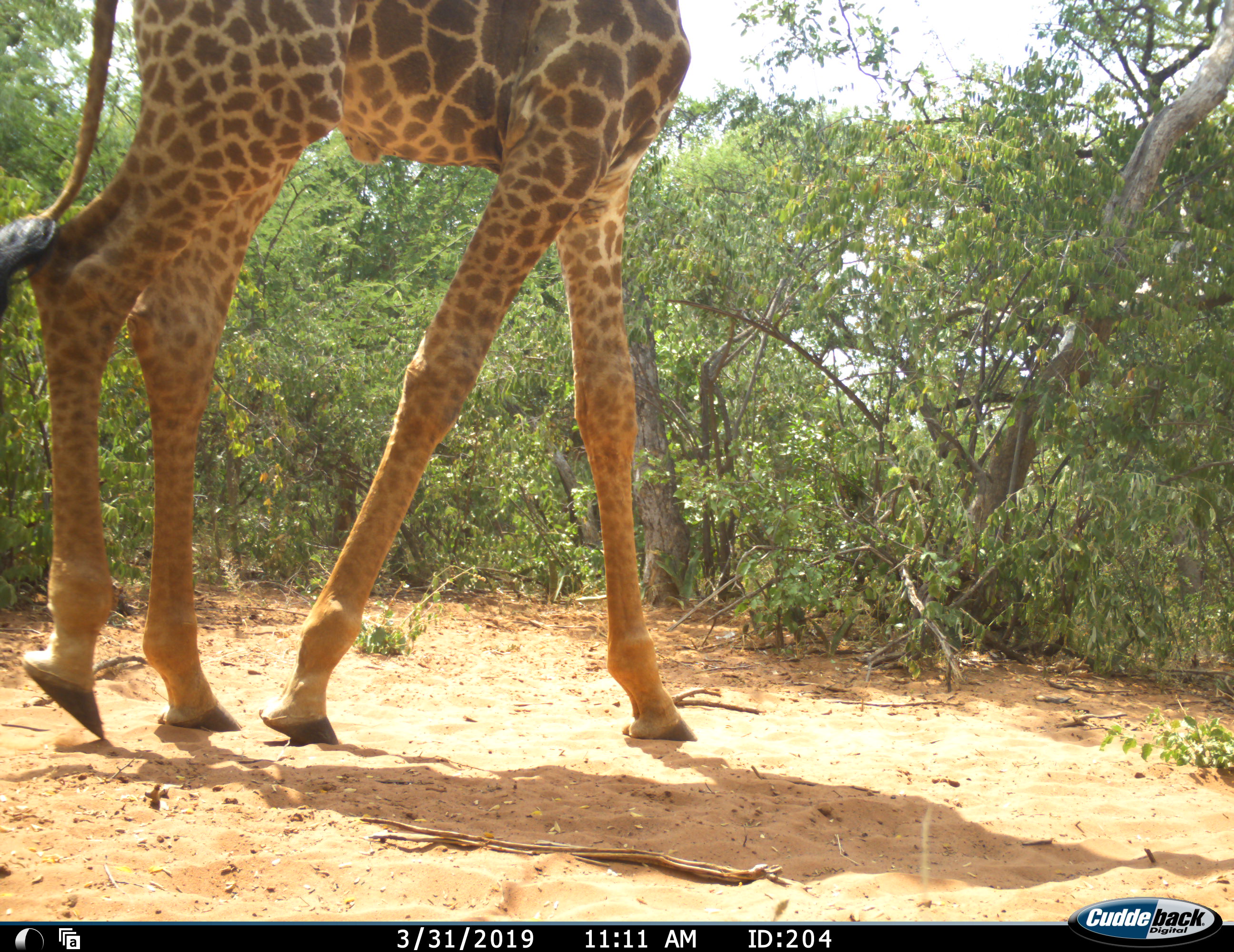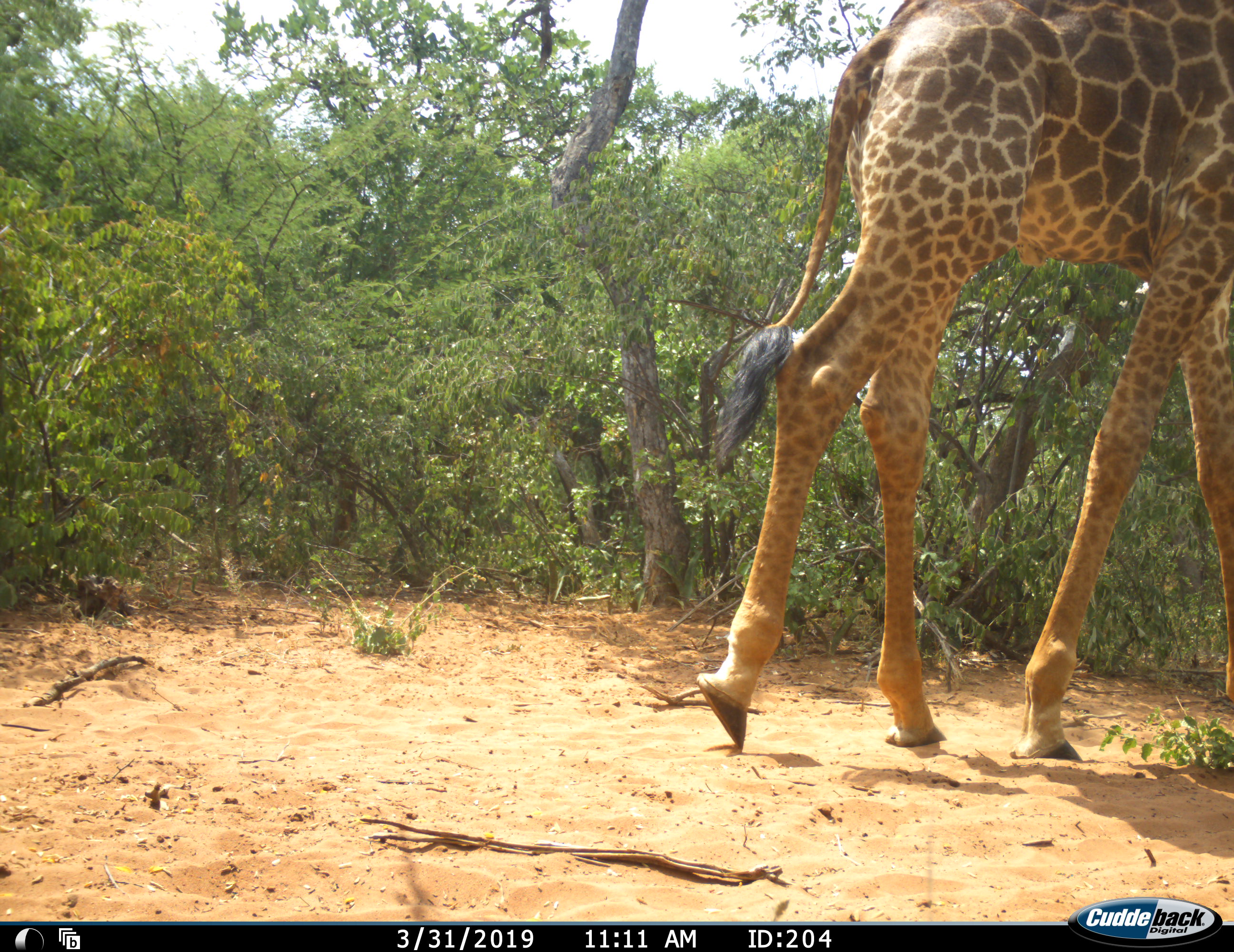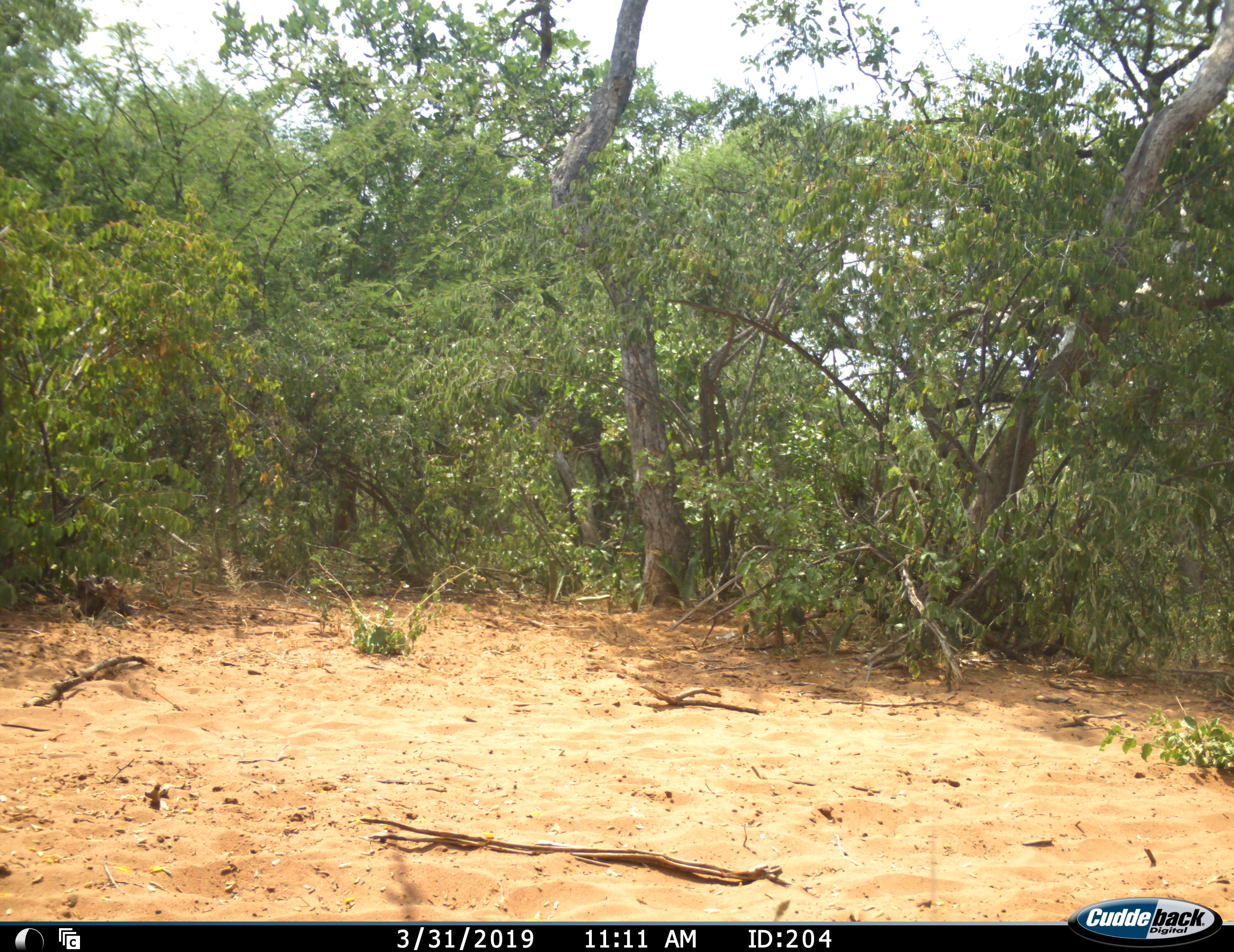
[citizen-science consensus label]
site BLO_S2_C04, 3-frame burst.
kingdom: Animalia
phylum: Chordata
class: Mammalia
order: Artiodactyla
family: Giraffidae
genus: Giraffa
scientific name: Giraffa camelopardalis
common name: giraffe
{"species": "giraffe (Giraffa camelopardalis)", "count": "1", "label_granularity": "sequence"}